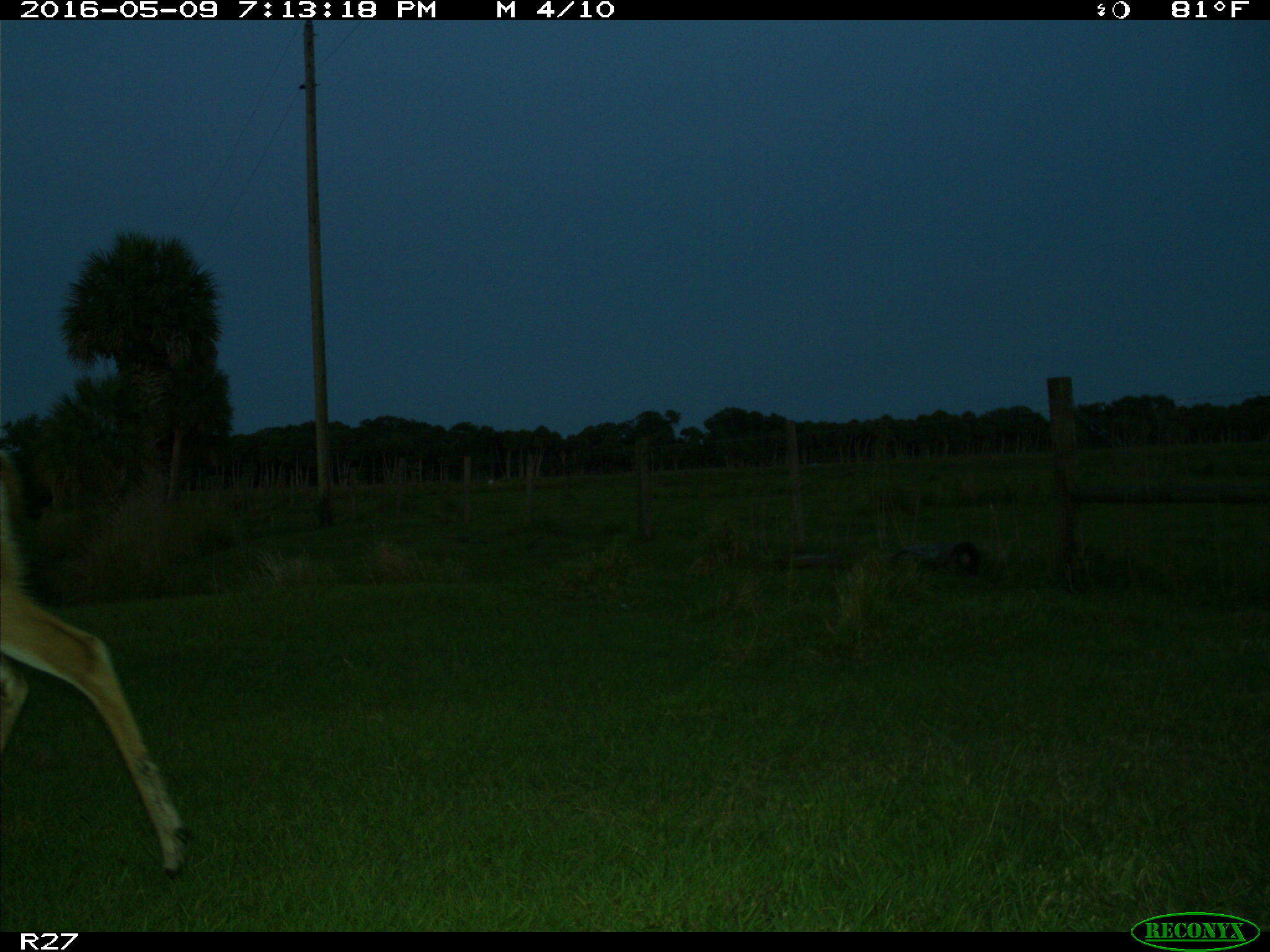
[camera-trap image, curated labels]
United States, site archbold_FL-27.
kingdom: Animalia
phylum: Chordata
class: Mammalia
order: Artiodactyla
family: Cervidae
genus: Odocoileus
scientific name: Odocoileus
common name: deer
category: unidentified deer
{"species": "unidentified deer (deer) (Odocoileus)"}